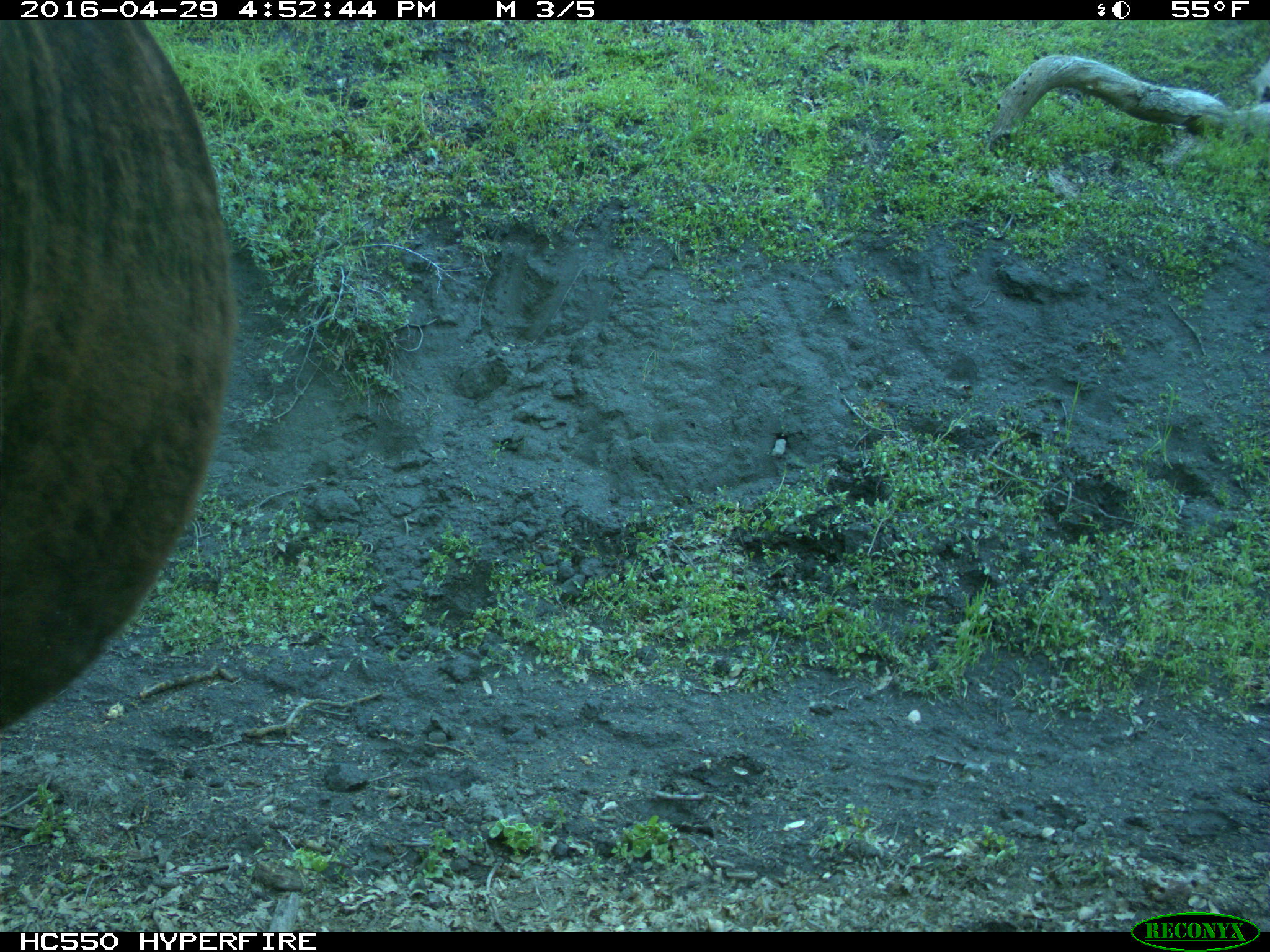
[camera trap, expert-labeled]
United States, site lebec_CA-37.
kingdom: Animalia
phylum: Chordata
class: Mammalia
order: Artiodactyla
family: Bovidae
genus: Bos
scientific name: Bos taurus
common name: domestic cow